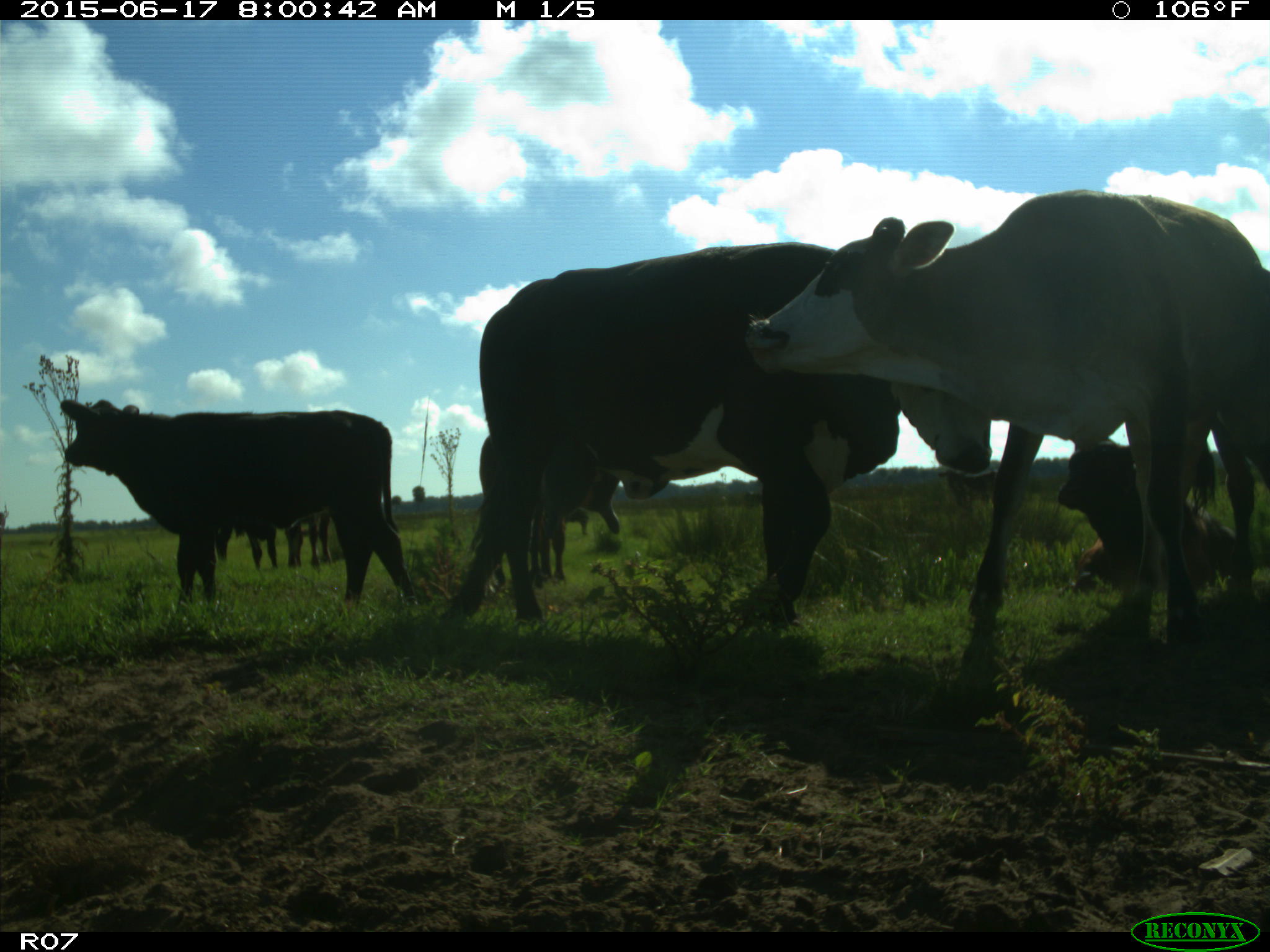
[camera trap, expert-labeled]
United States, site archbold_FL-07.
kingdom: Animalia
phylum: Chordata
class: Mammalia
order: Artiodactyla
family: Bovidae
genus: Bos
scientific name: Bos taurus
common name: domestic cow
Bos taurus (domestic cow).